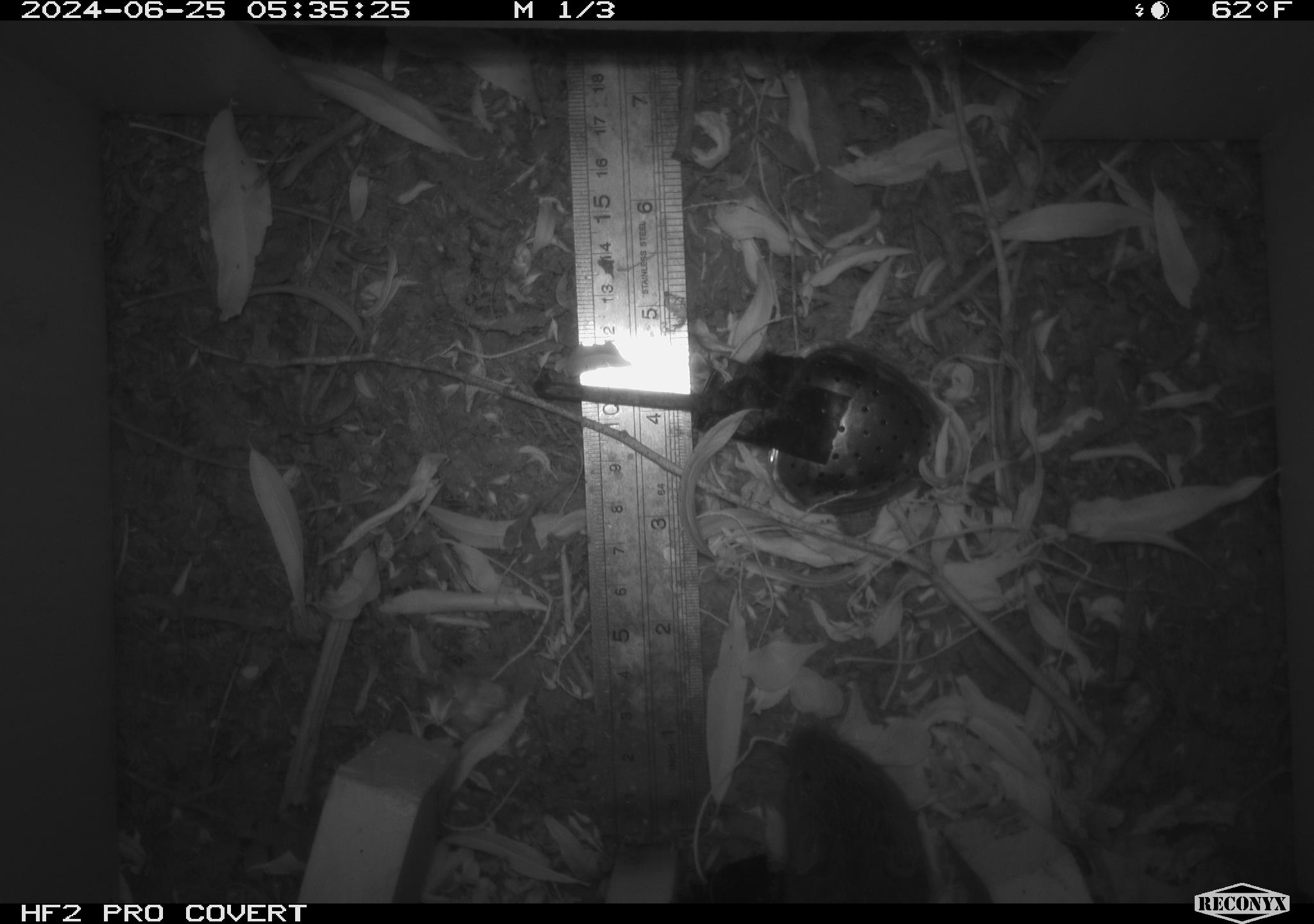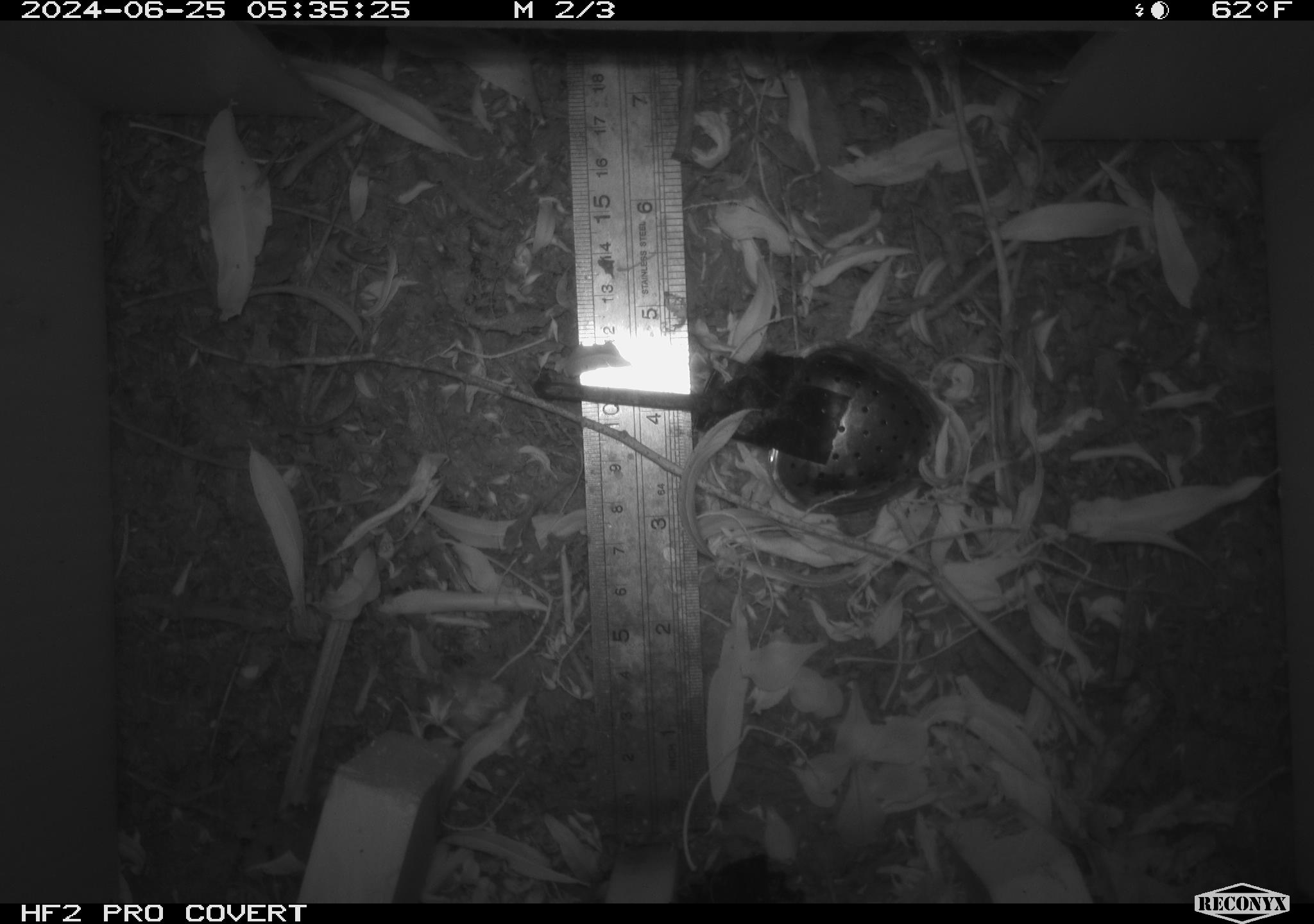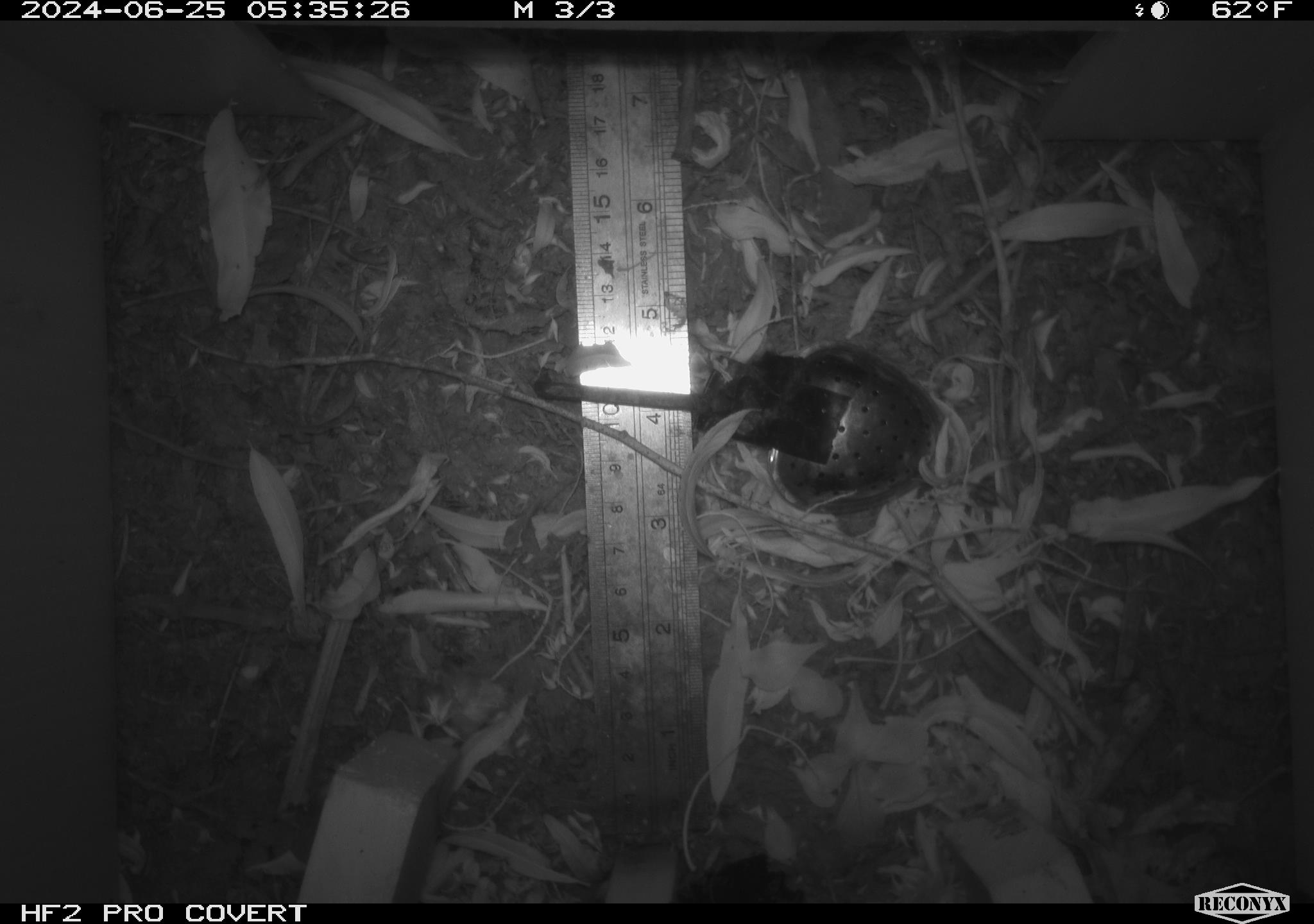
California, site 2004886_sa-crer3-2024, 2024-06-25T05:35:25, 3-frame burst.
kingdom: Animalia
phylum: Chordata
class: Mammalia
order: Rodentia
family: Cricetidae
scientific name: Arvicolinae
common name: voles, lemmings, and muskrats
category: arvicolinae subfamily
Arvicolinae subfamily (voles, lemmings, and muskrats) (Arvicolinae).